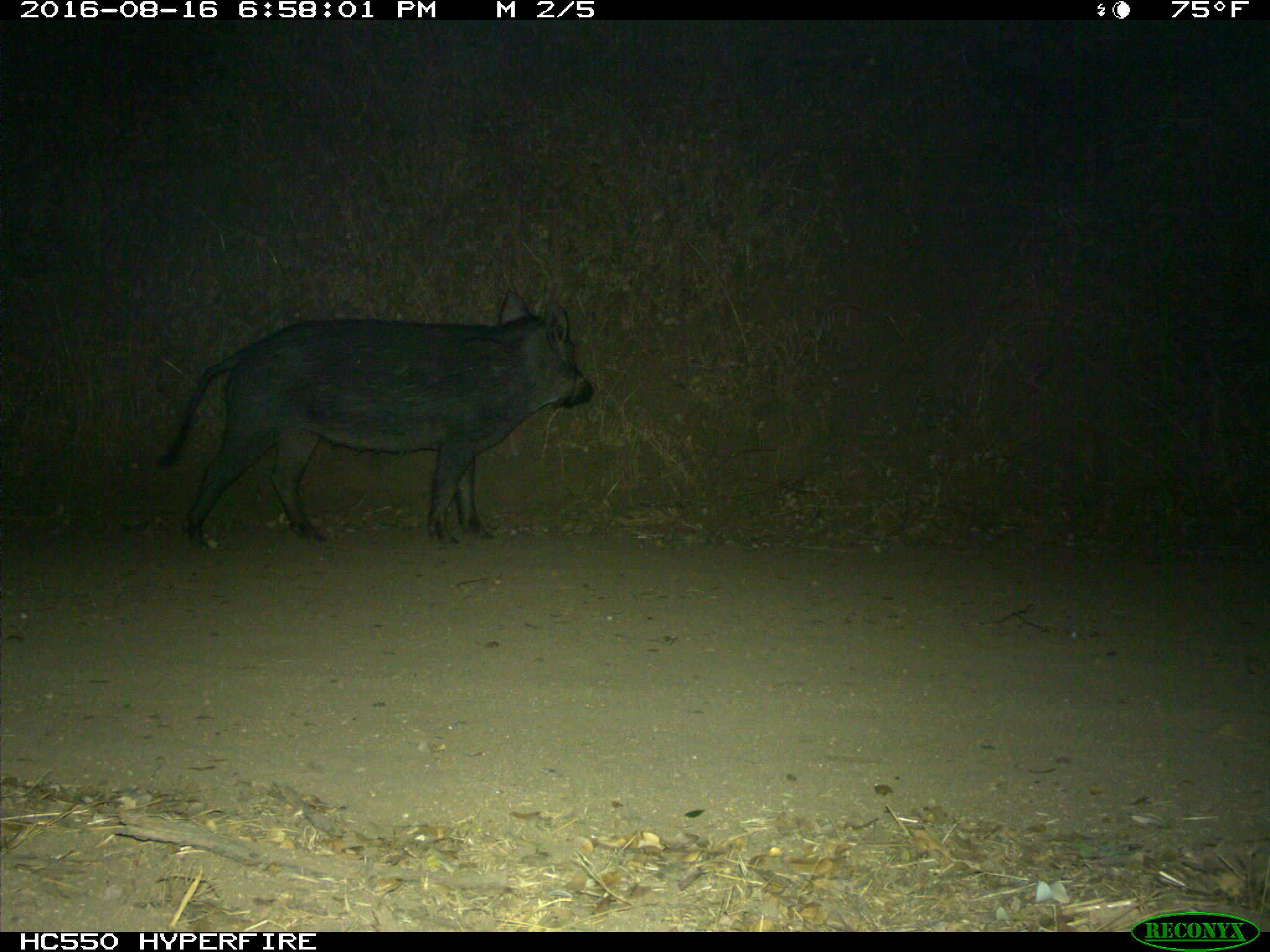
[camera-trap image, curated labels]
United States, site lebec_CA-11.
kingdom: Animalia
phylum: Chordata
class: Mammalia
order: Artiodactyla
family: Suidae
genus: Sus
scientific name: Sus scrofa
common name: wild boar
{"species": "Sus scrofa (wild boar)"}